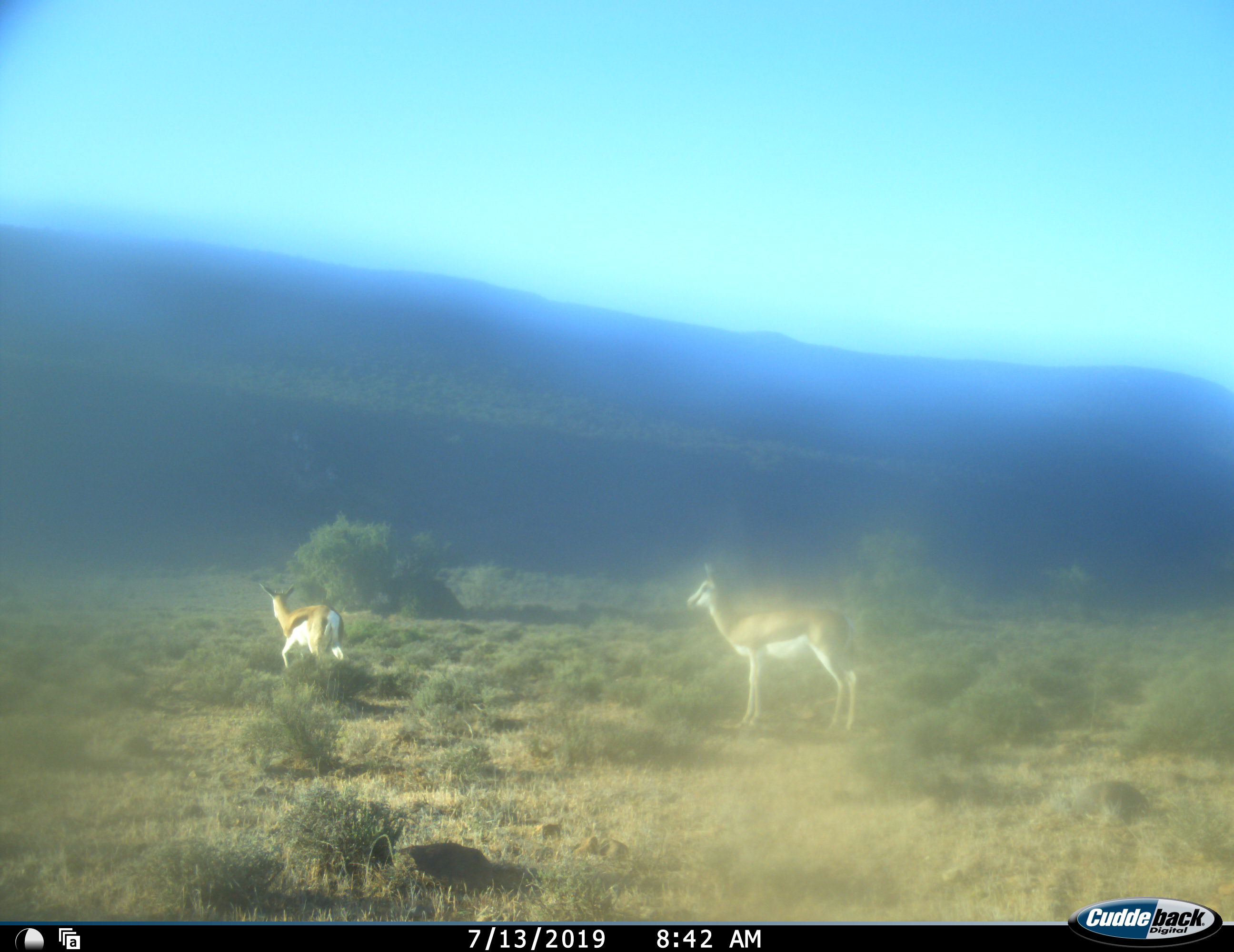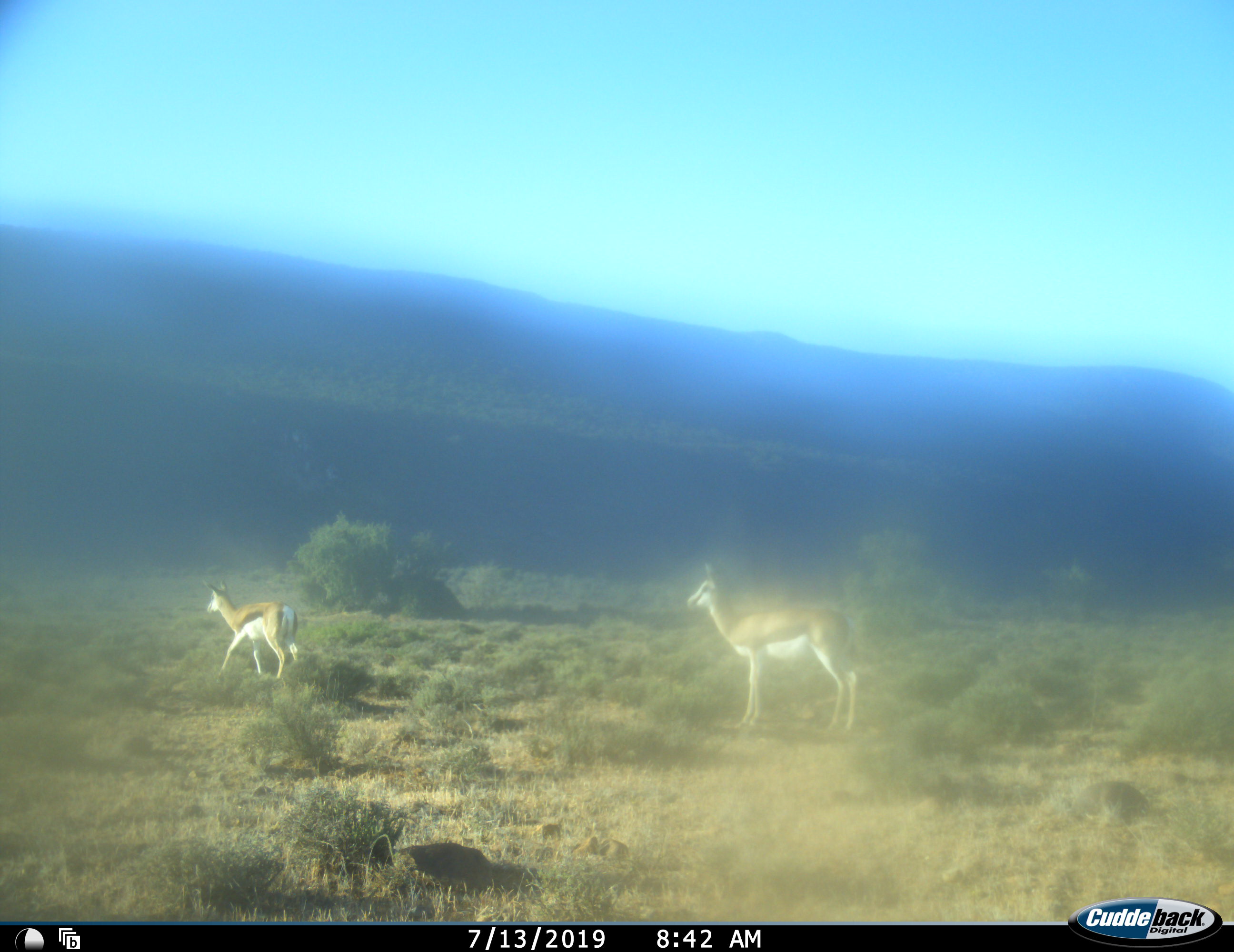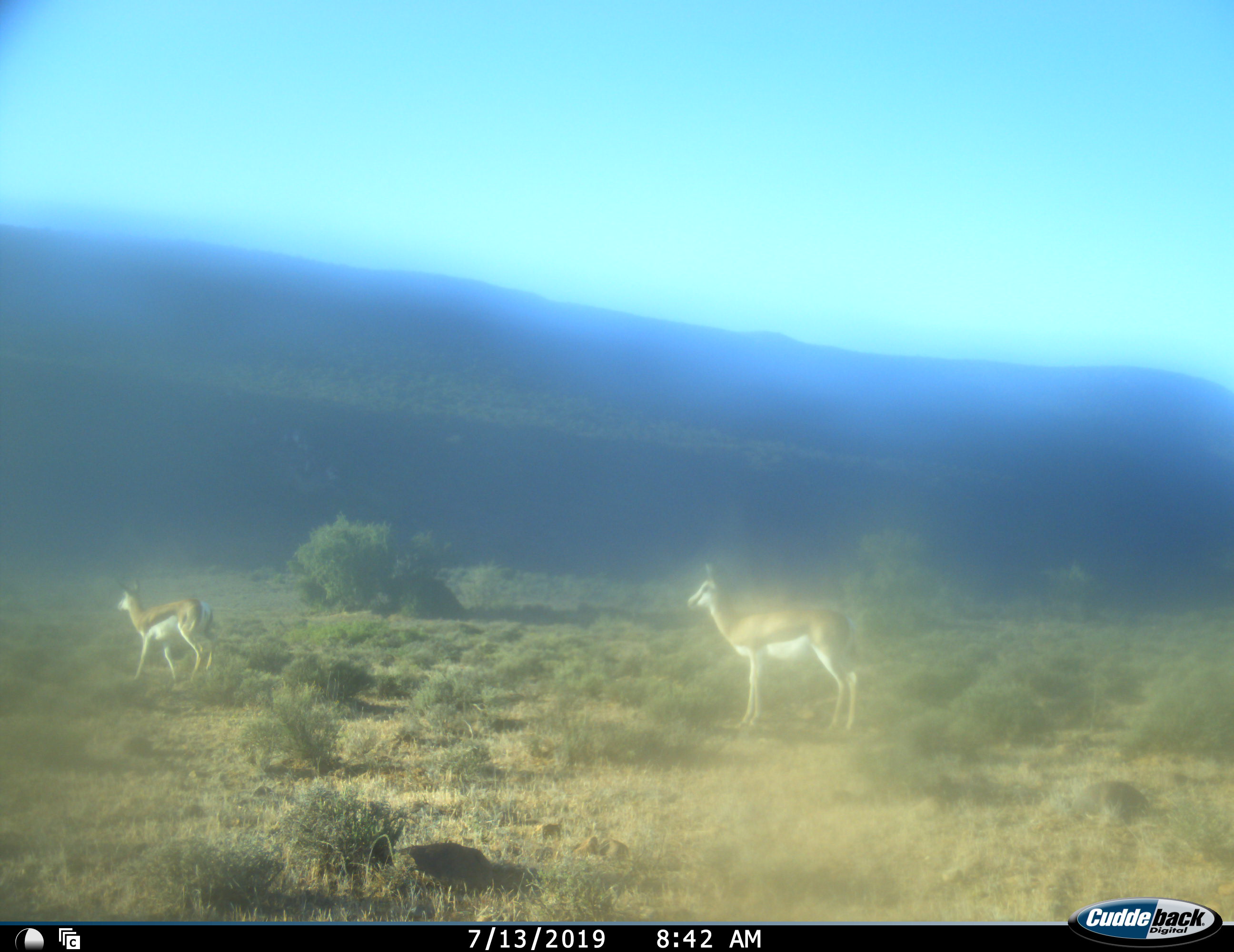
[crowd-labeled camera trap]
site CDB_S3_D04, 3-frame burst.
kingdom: Animalia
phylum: Chordata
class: Mammalia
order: Artiodactyla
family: Bovidae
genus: Antidorcas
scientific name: Antidorcas marsupialis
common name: springbok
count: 2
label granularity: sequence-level